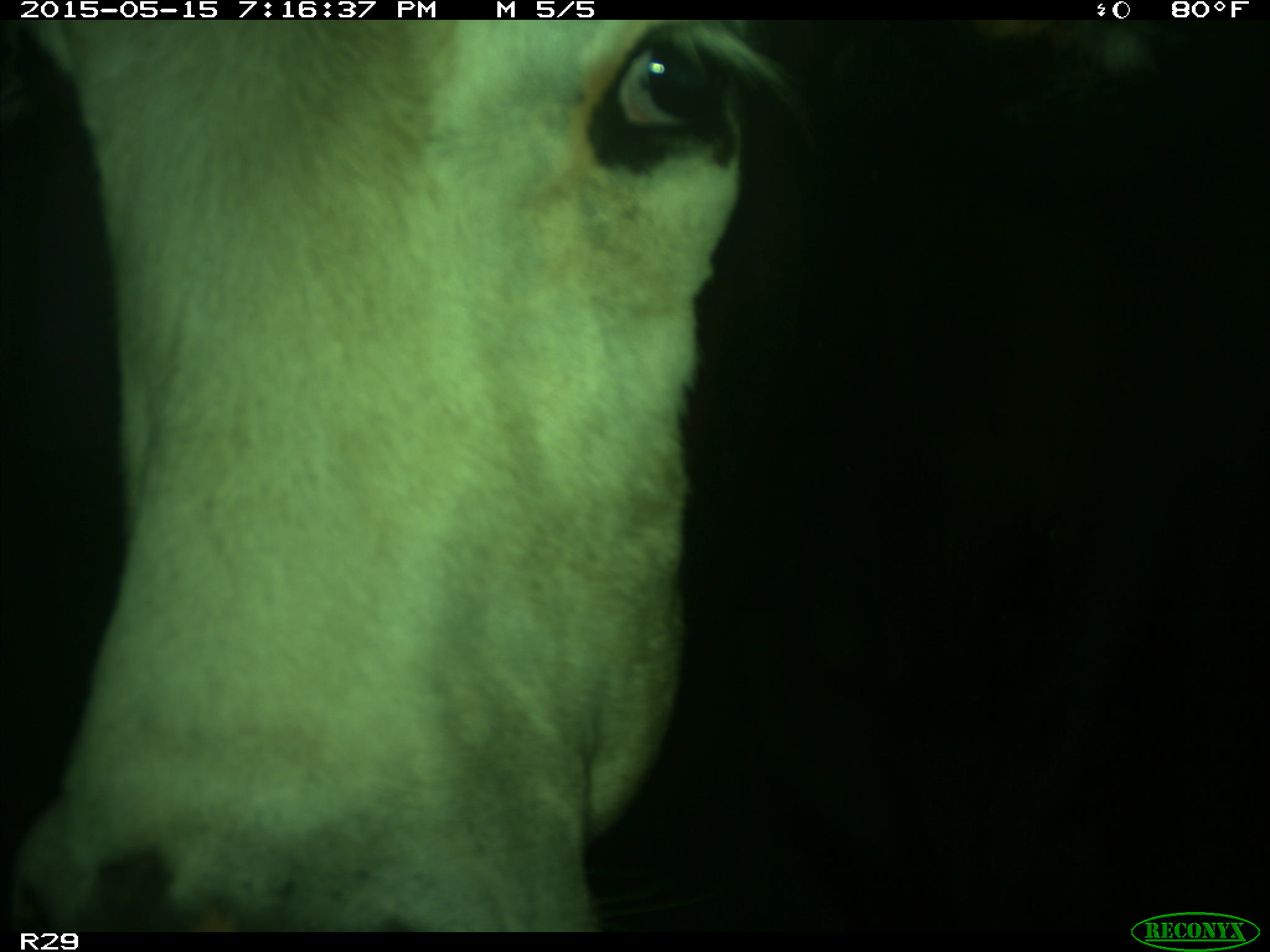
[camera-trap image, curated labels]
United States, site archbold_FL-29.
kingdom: Animalia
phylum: Chordata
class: Mammalia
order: Artiodactyla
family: Bovidae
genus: Bos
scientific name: Bos taurus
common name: domestic cow